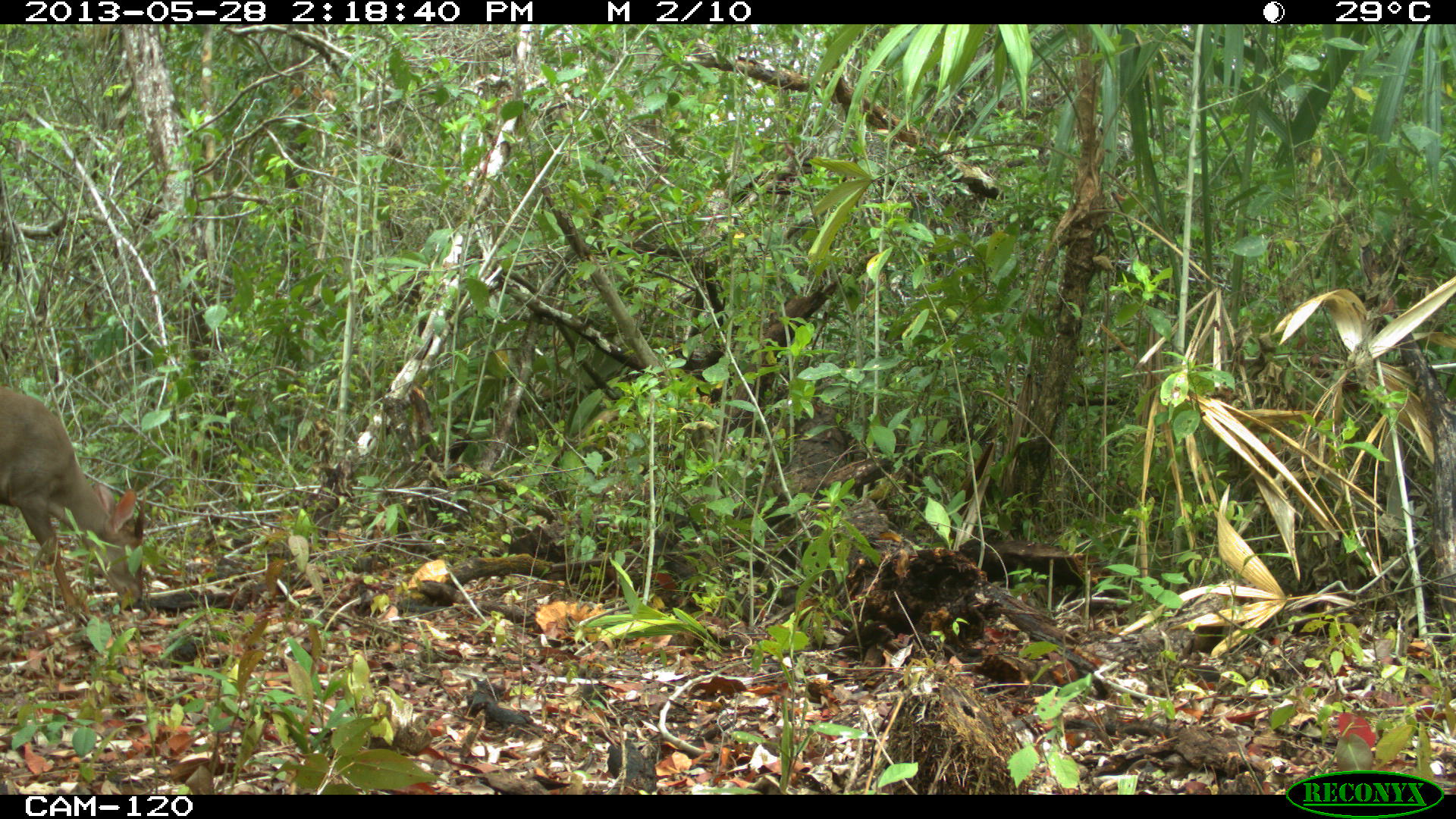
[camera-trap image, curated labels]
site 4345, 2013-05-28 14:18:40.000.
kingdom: Animalia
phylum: Chordata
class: Mammalia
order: Artiodactyla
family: Cervidae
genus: Odocoileus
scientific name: Odocoileus pandora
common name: yucatán brown brocket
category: mazama pandora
Mazama pandora (yucatán brown brocket) (Odocoileus pandora), count 1, sex male.